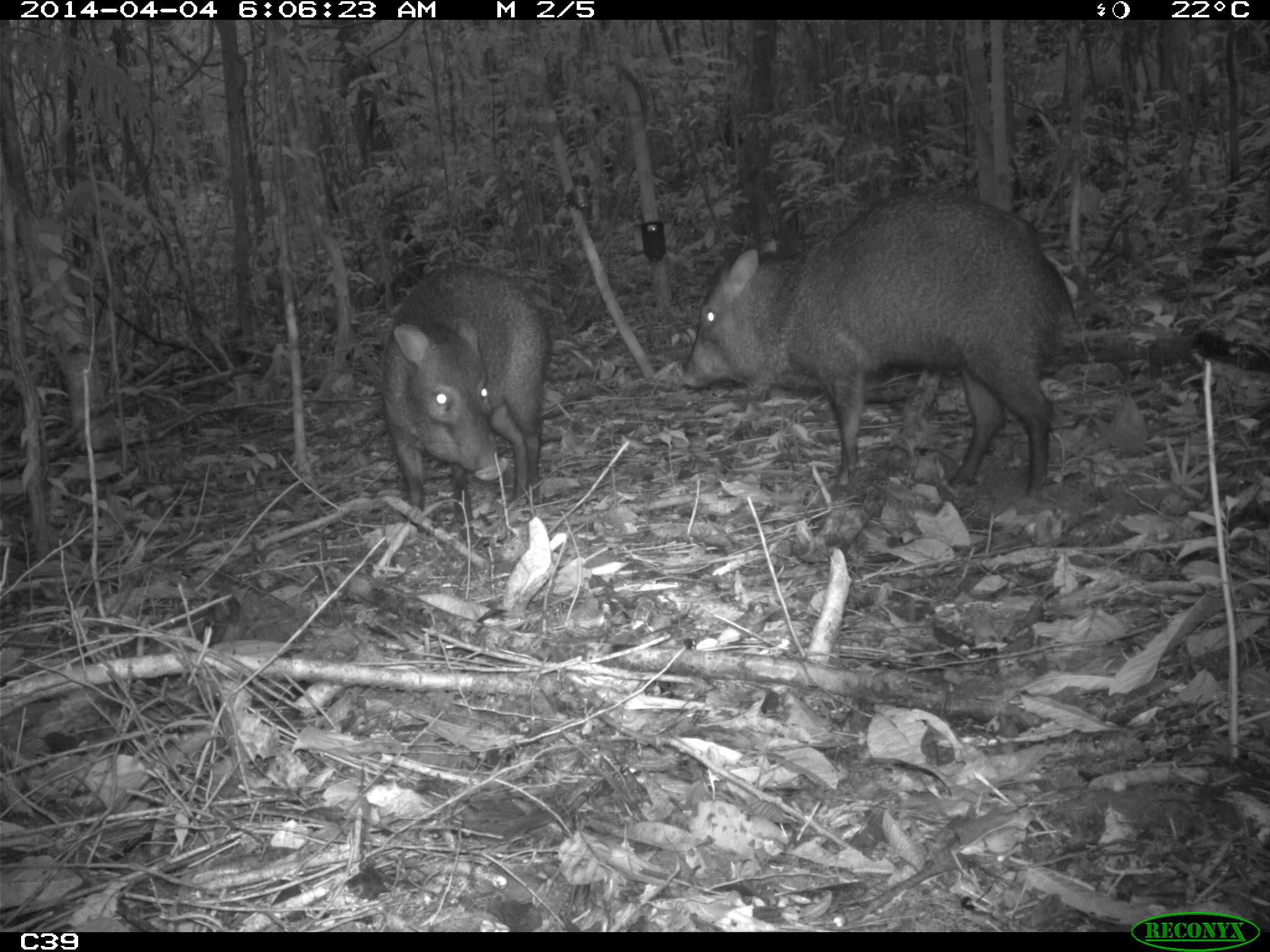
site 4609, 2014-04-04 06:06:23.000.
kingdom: Animalia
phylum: Chordata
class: Mammalia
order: Artiodactyla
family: Tayassuidae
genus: Pecari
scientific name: Pecari tajacu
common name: collared peccary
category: tayassu tajacu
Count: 2.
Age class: adult.